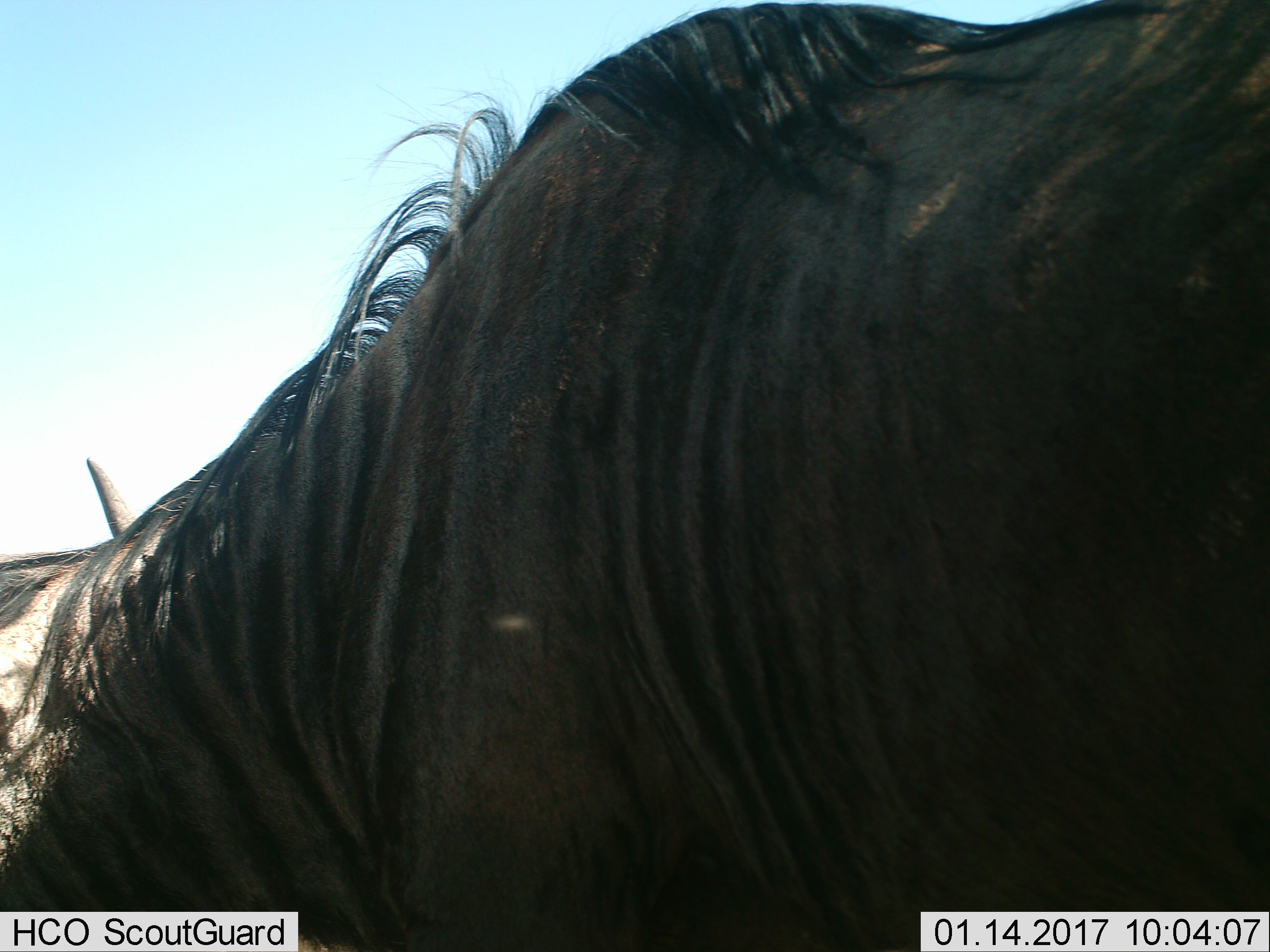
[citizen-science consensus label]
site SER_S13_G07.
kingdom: Animalia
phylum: Chordata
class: Mammalia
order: Artiodactyla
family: Bovidae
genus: Connochaetes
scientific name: Connochaetes taurinus taurinus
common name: blue wildebeest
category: wildebeestblue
Wildebeestblue (blue wildebeest) (Connochaetes taurinus taurinus), count 1. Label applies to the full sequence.